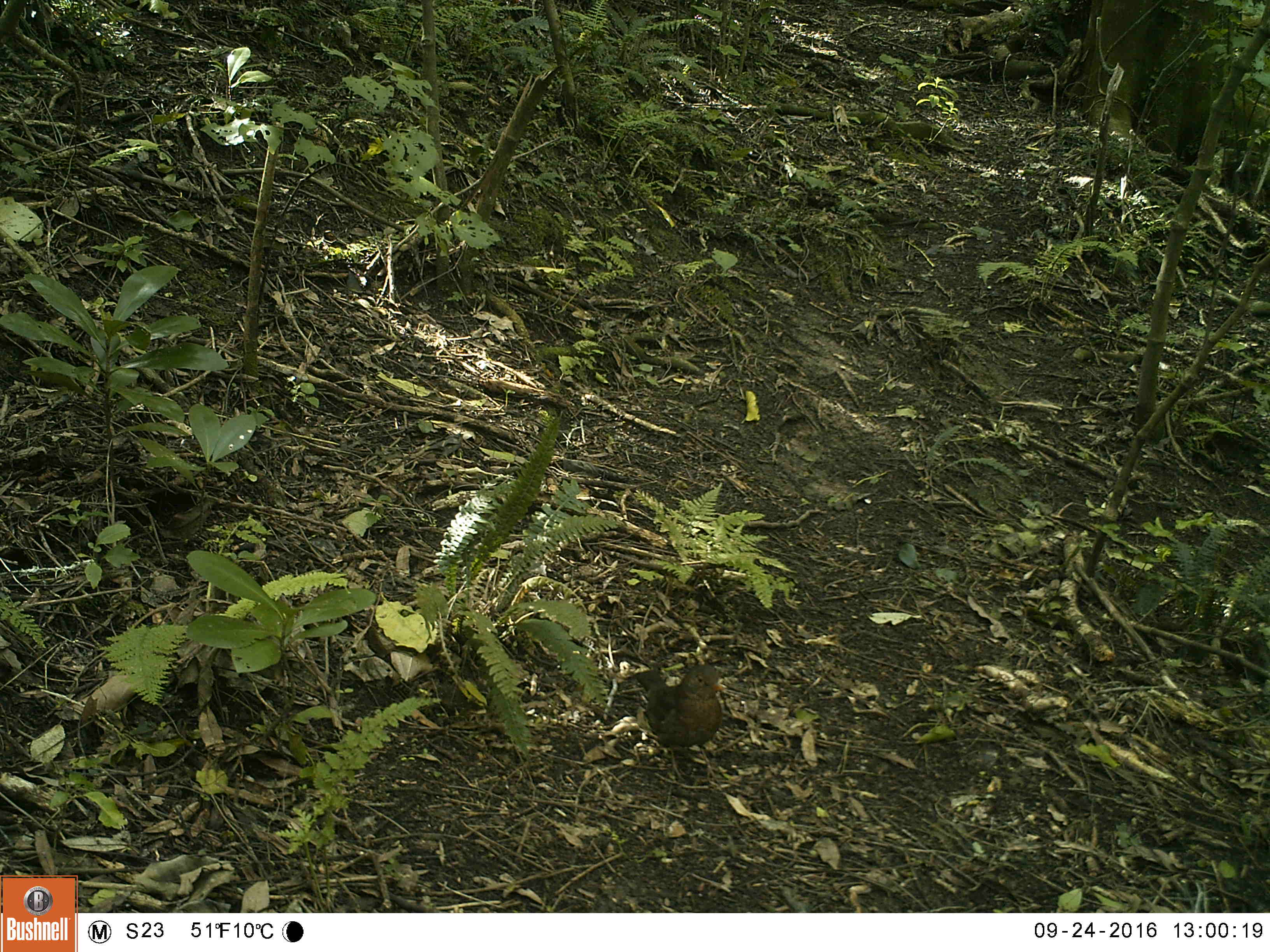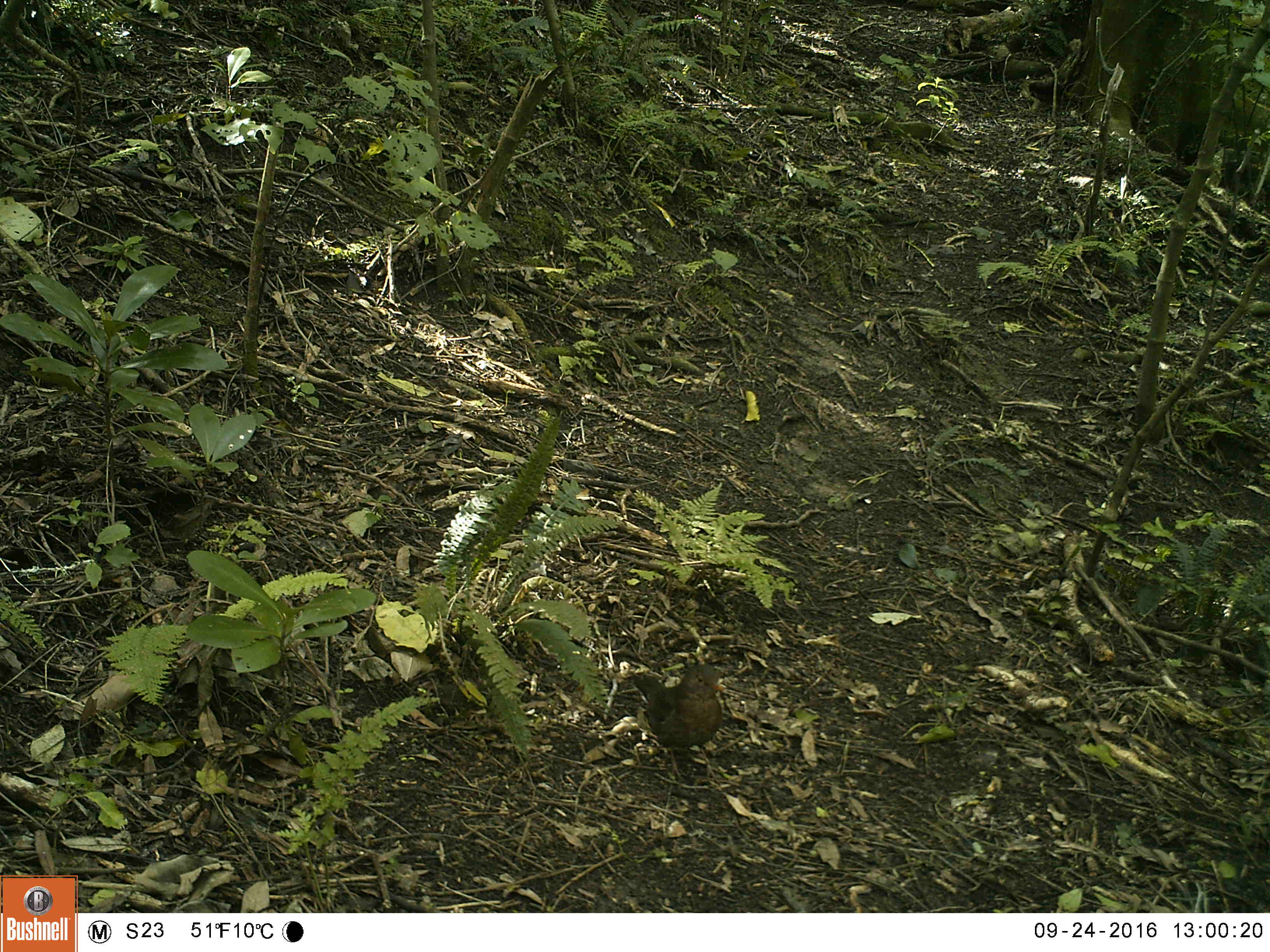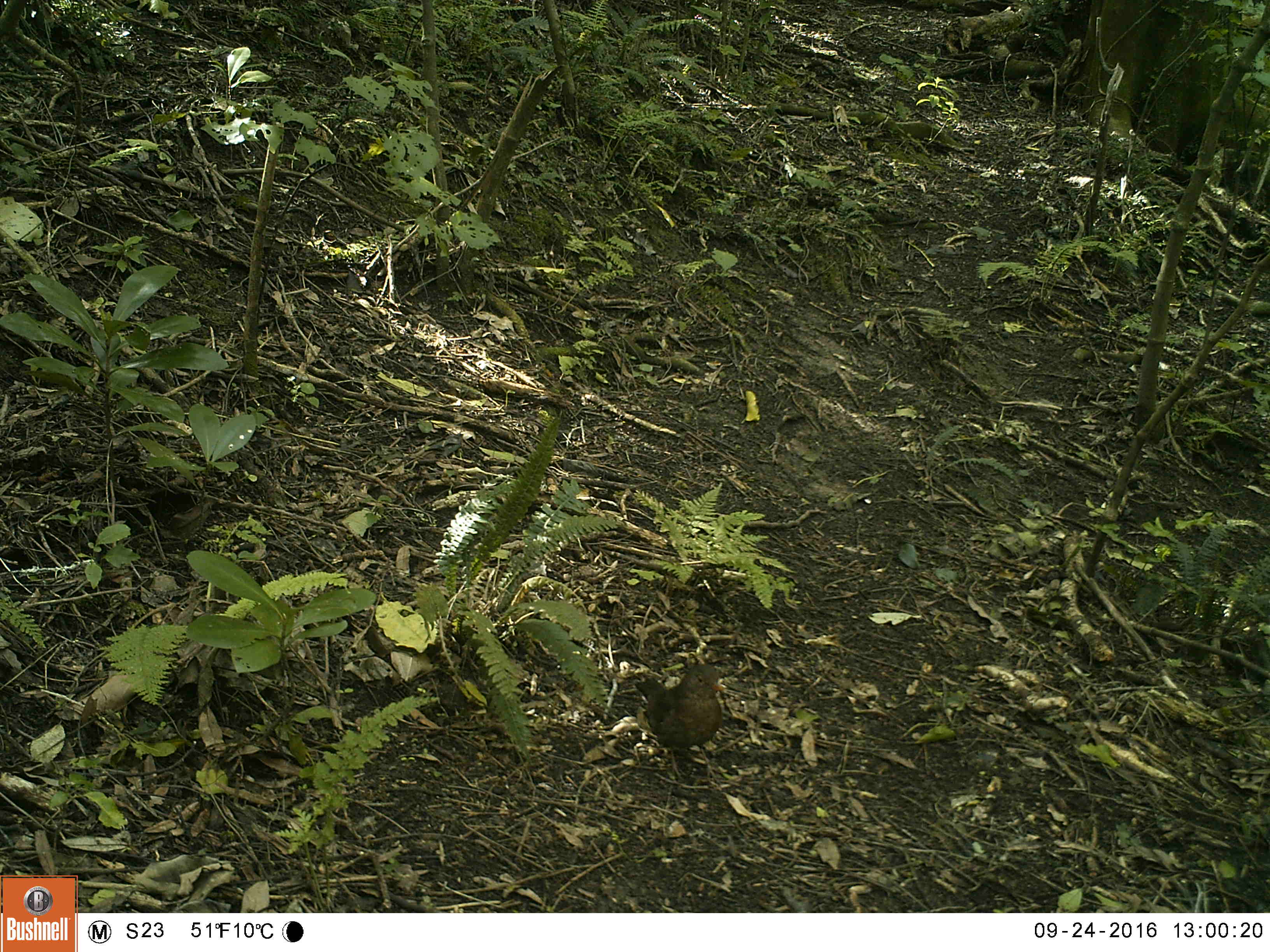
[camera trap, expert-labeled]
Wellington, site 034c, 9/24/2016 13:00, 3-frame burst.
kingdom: Animalia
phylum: Chordata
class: Aves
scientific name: Aves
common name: bird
Bird (Aves).